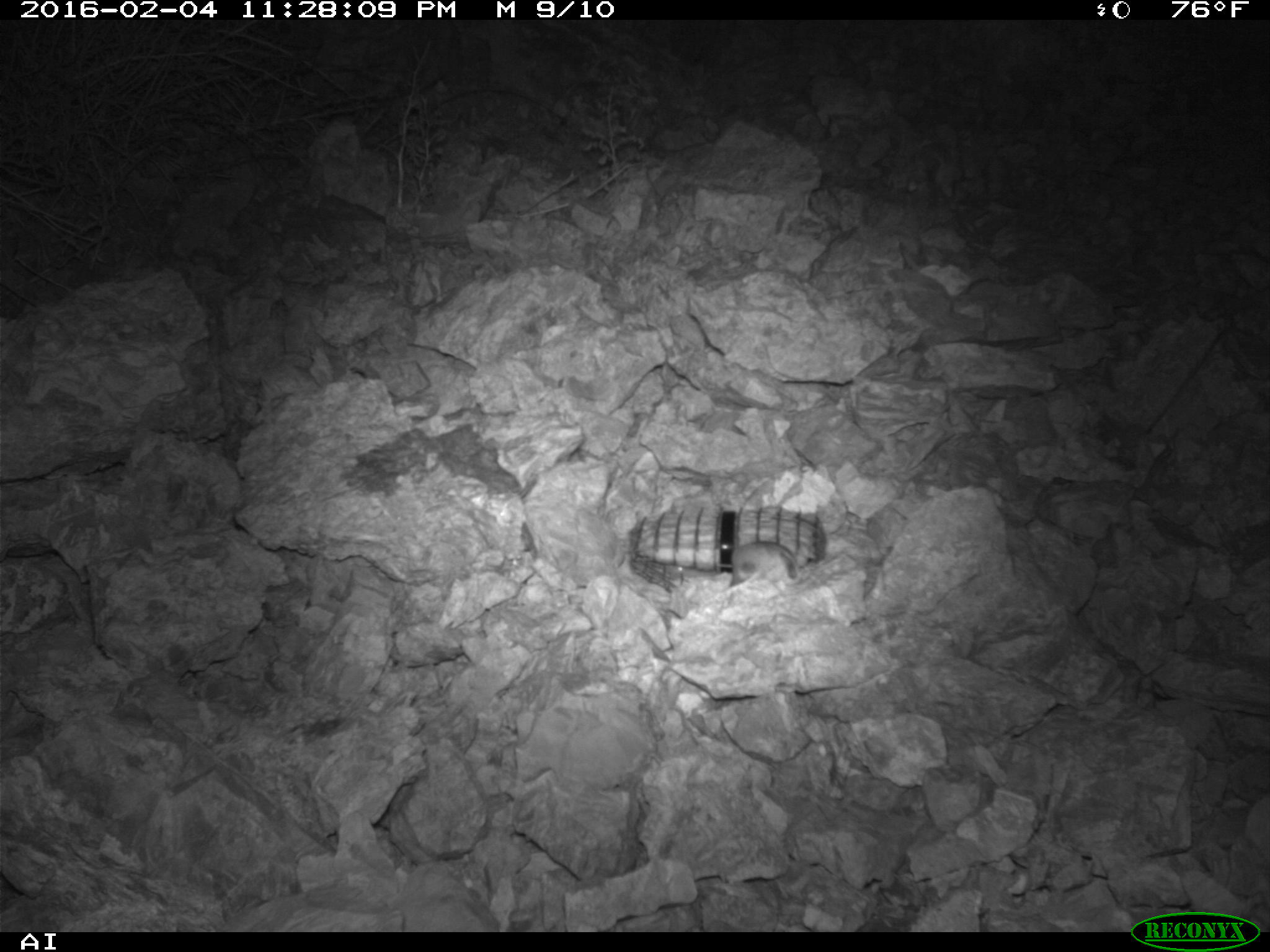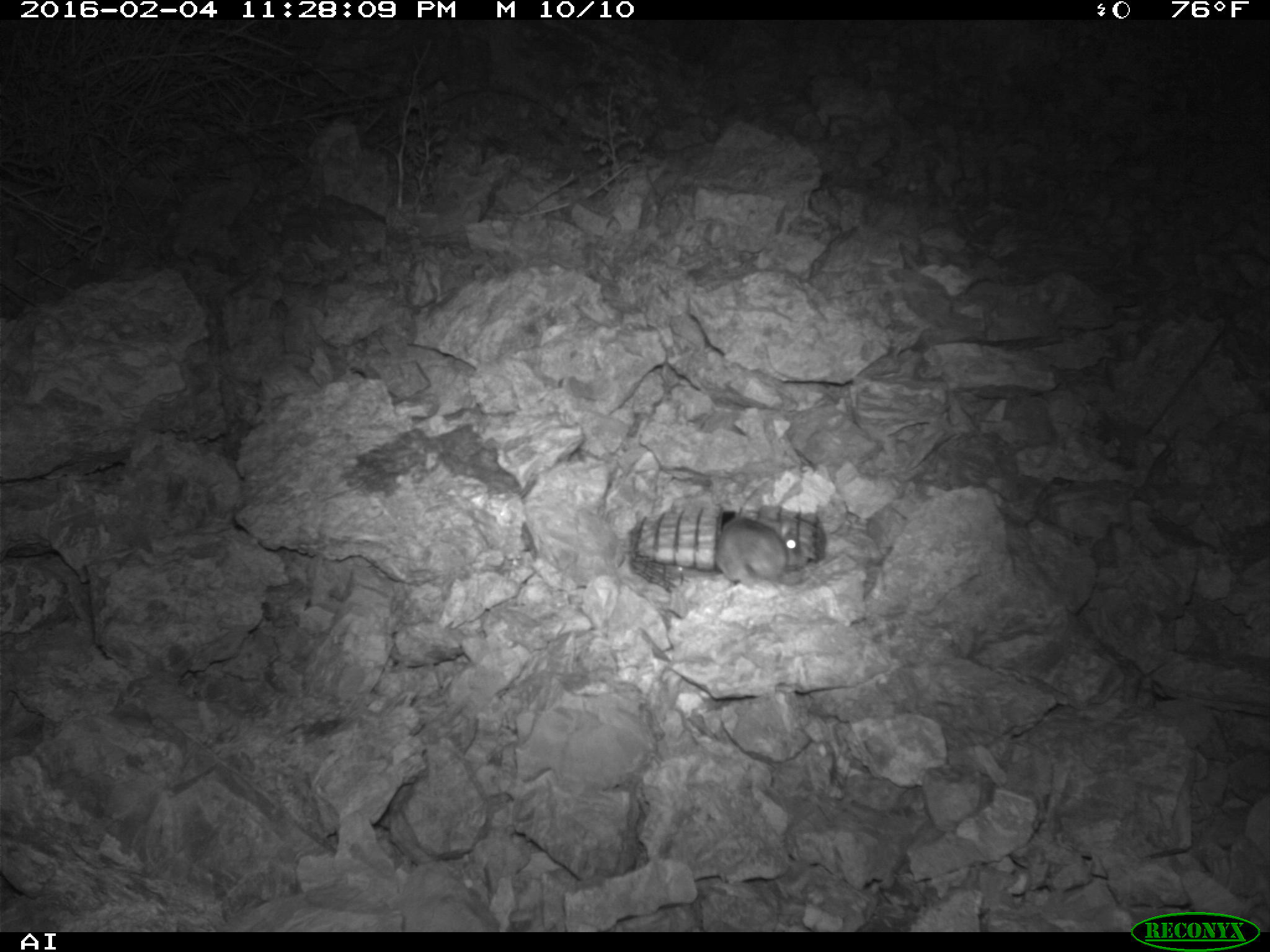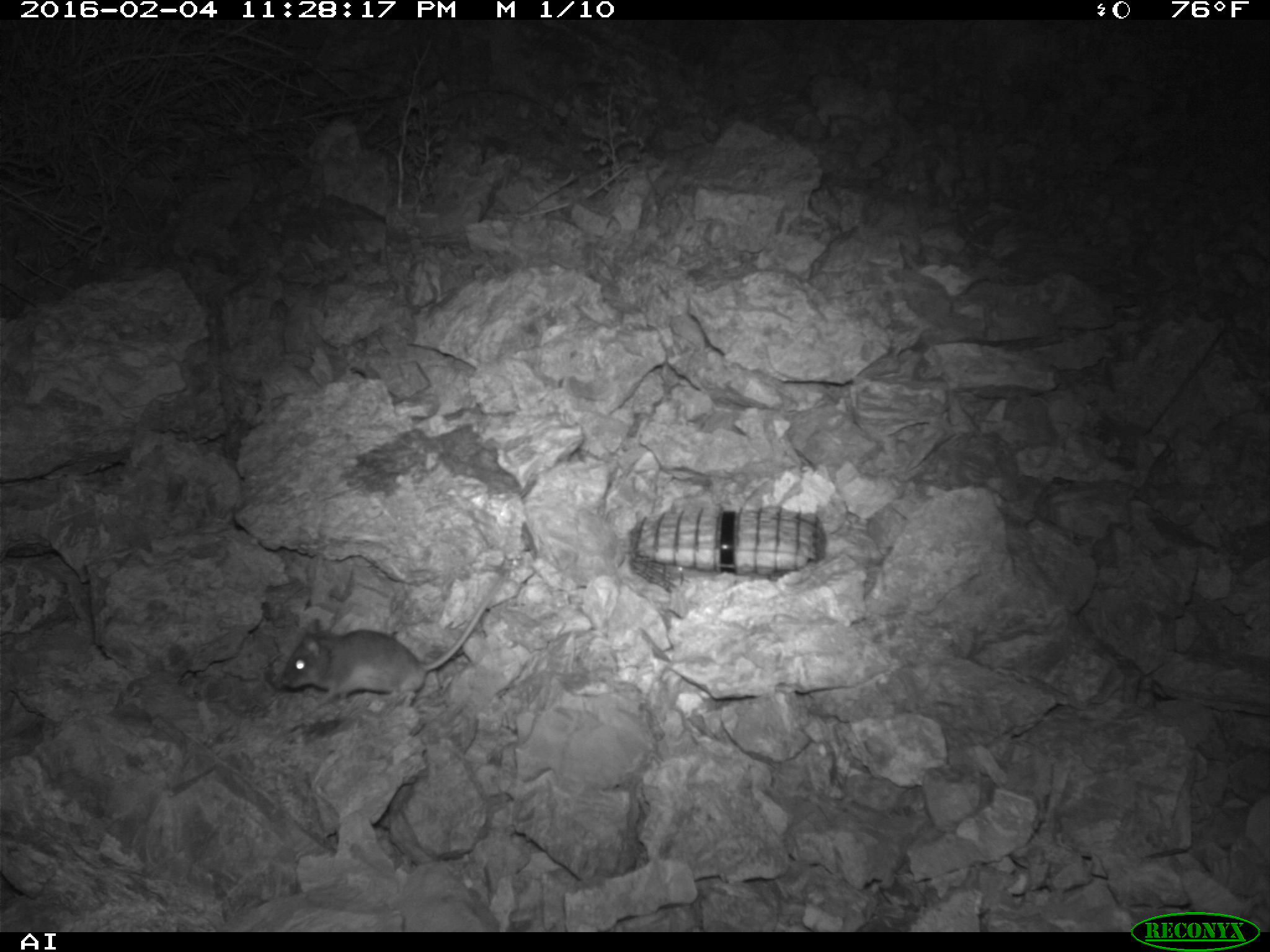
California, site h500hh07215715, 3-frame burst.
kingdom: Animalia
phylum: Chordata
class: Mammalia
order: Rodentia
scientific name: Rodentia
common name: rodent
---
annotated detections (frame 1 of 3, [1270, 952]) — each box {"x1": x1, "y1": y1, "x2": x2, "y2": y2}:
rodent: {"x1": 729, "y1": 539, "x2": 801, "y2": 586}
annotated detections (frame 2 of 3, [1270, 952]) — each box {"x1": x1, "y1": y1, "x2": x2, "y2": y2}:
rodent: {"x1": 713, "y1": 478, "x2": 802, "y2": 589}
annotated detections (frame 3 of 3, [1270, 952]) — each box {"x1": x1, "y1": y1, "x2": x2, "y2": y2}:
rodent: {"x1": 279, "y1": 570, "x2": 506, "y2": 708}